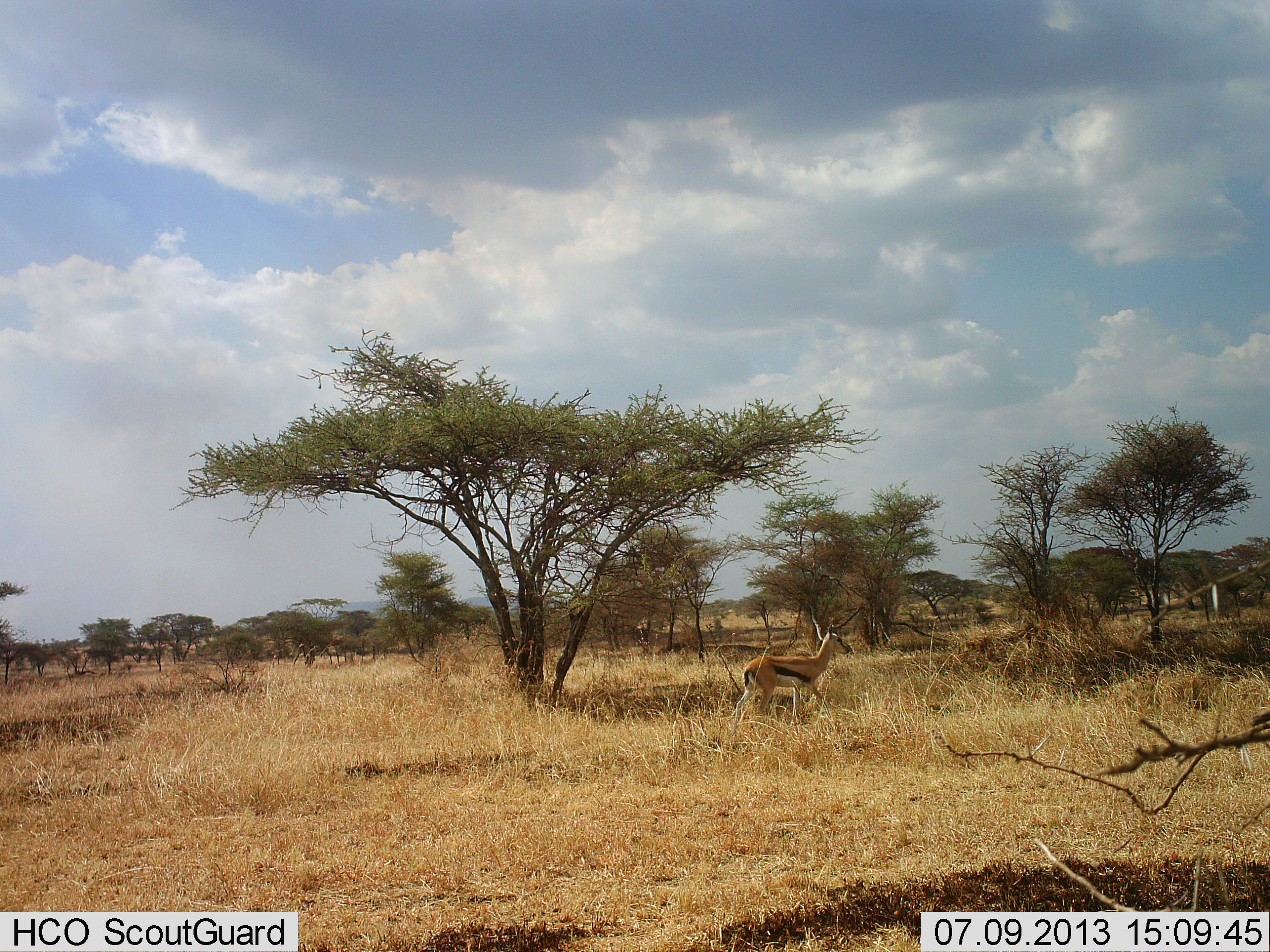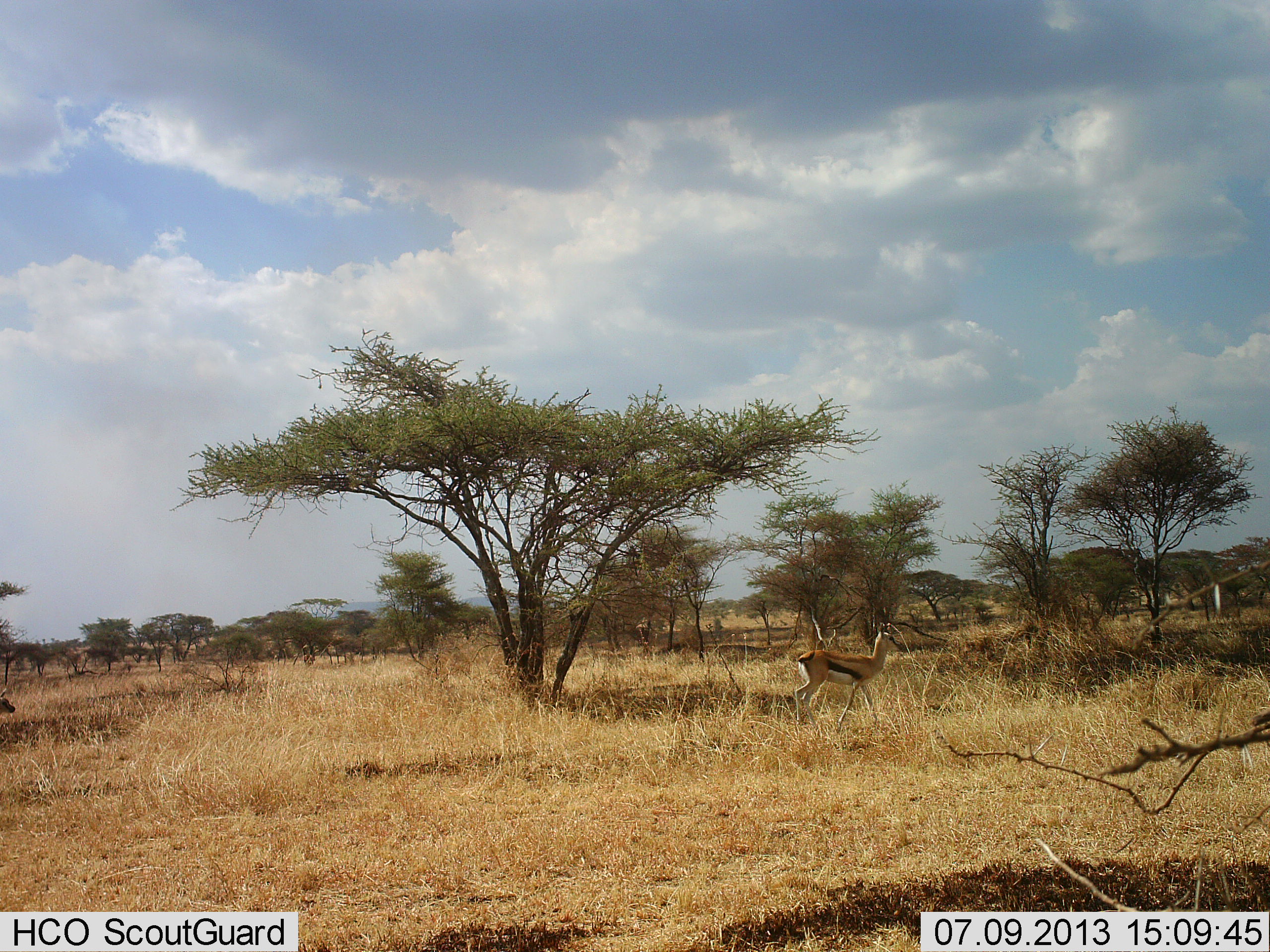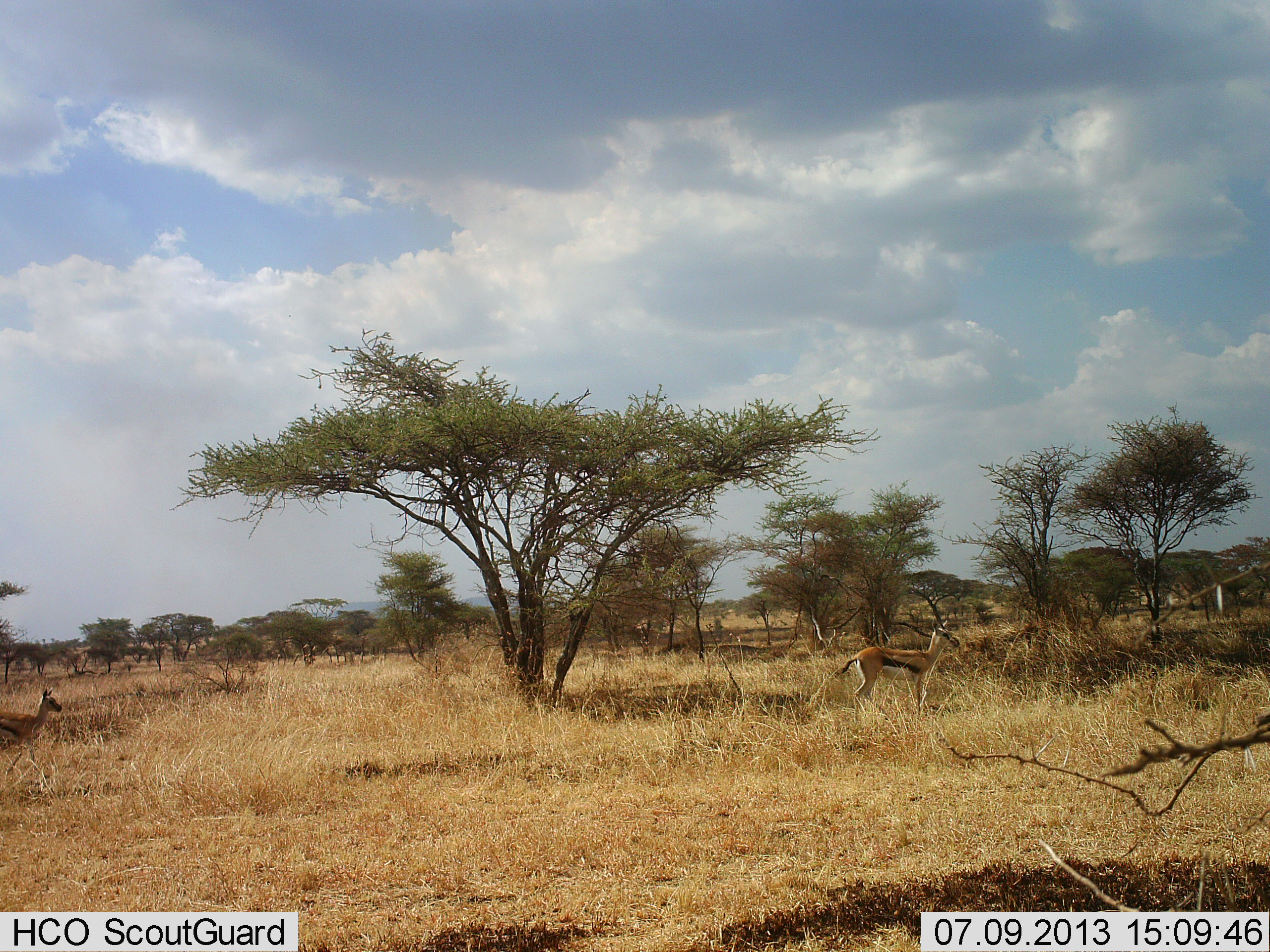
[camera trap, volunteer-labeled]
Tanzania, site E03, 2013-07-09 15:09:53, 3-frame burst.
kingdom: Animalia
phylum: Chordata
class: Mammalia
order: Artiodactyla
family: Bovidae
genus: Eudorcas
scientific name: Eudorcas thomsonii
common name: thomson's gazelle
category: gazellethomsons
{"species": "gazellethomsons (thomson's gazelle) (Eudorcas thomsonii)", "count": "2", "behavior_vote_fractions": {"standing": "10%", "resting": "0%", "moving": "100%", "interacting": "0%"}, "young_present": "0%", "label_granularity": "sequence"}